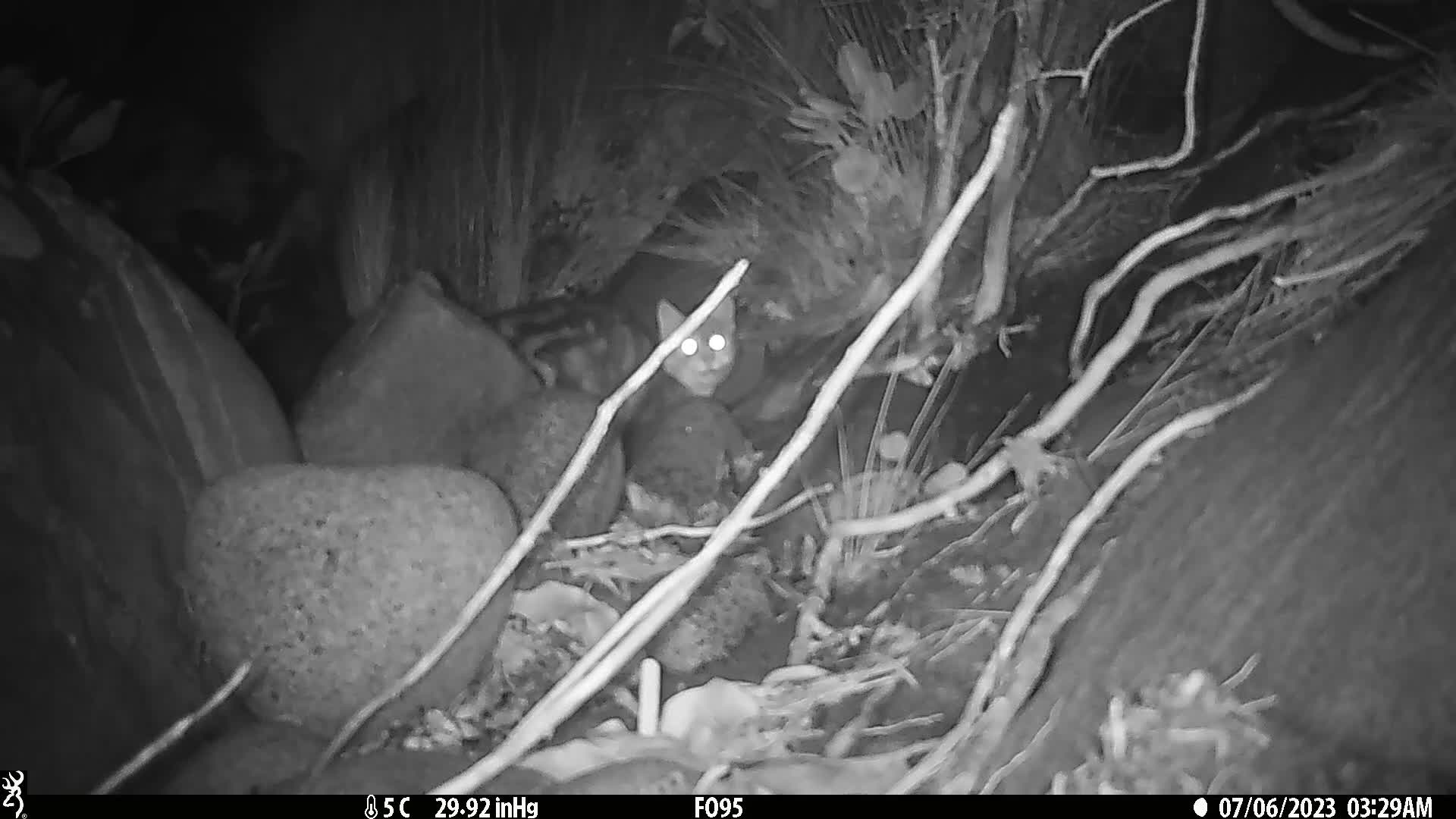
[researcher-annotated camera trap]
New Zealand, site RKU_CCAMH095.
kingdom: Animalia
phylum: Chordata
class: Mammalia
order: Carnivora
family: Felidae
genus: Felis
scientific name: Felis catus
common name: domestic cat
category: cat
Cat (domestic cat) (Felis catus).